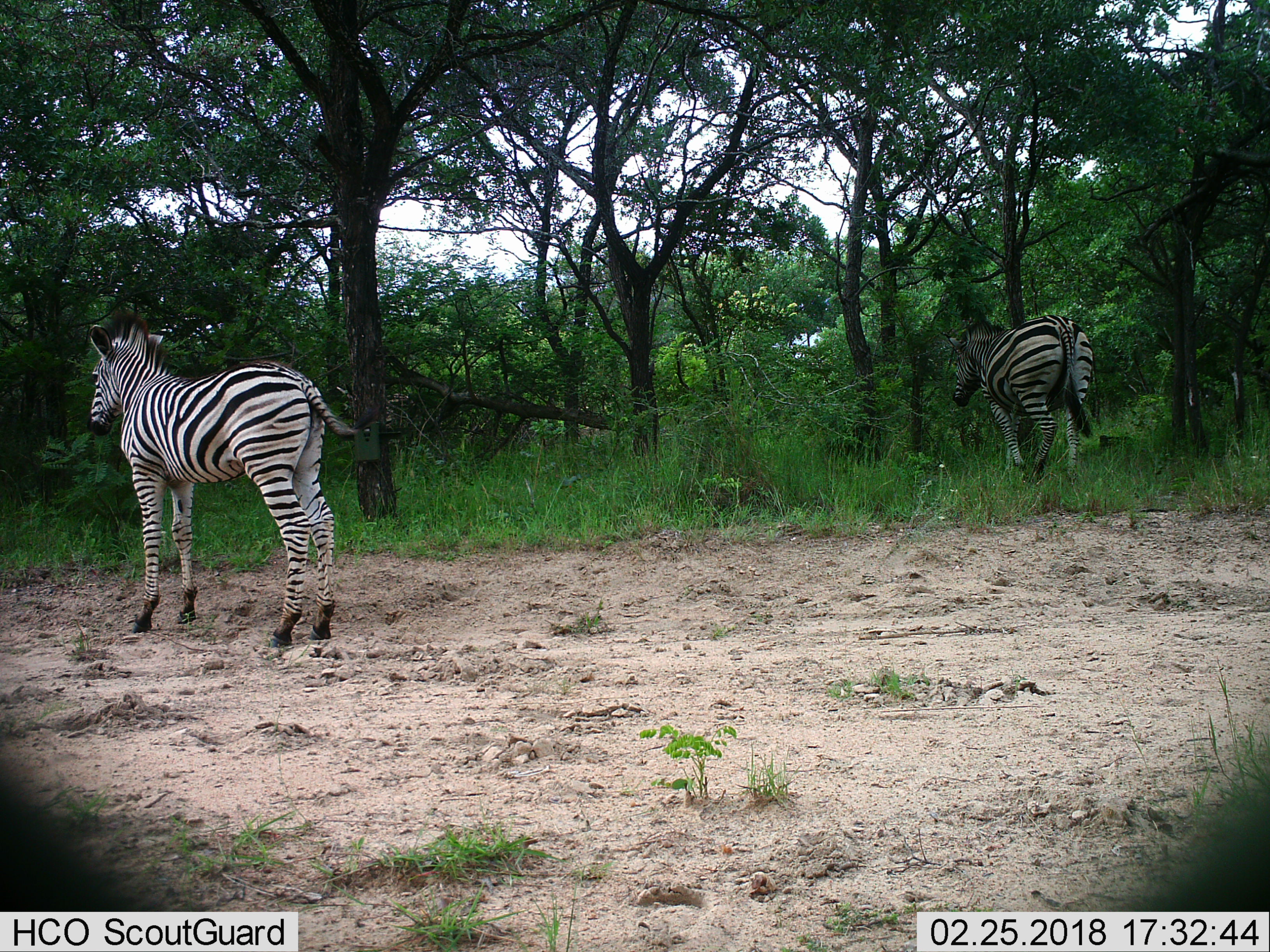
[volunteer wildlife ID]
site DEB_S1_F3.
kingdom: Animalia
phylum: Chordata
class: Mammalia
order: Perissodactyla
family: Equidae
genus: Equus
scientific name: Equus quagga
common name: plains zebra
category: zebraplains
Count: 2.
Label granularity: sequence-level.